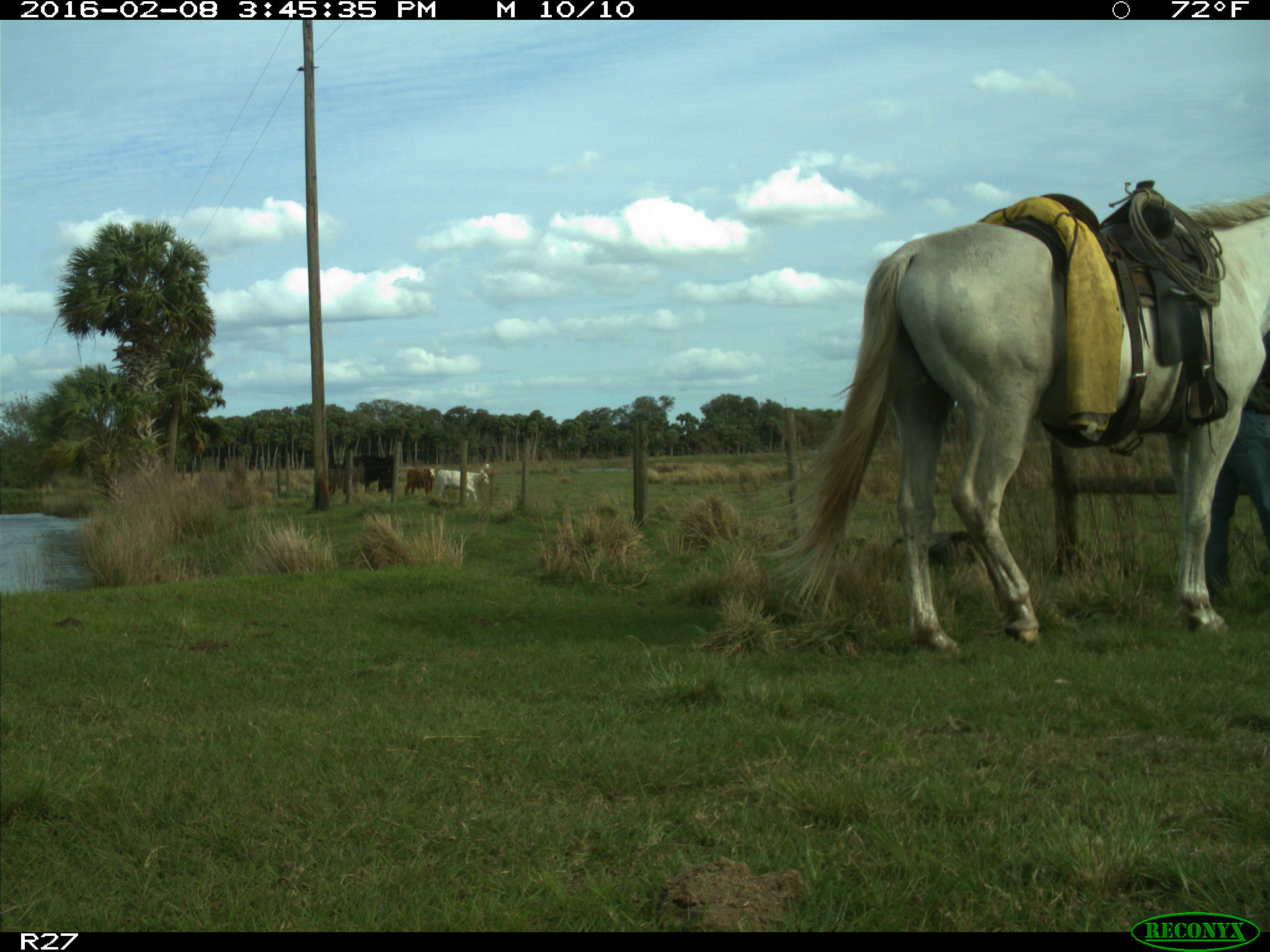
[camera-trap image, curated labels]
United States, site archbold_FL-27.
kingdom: Animalia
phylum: Chordata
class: Mammalia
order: Artiodactyla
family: Bovidae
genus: Bos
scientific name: Bos taurus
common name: domestic cow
Bos taurus (domestic cow).